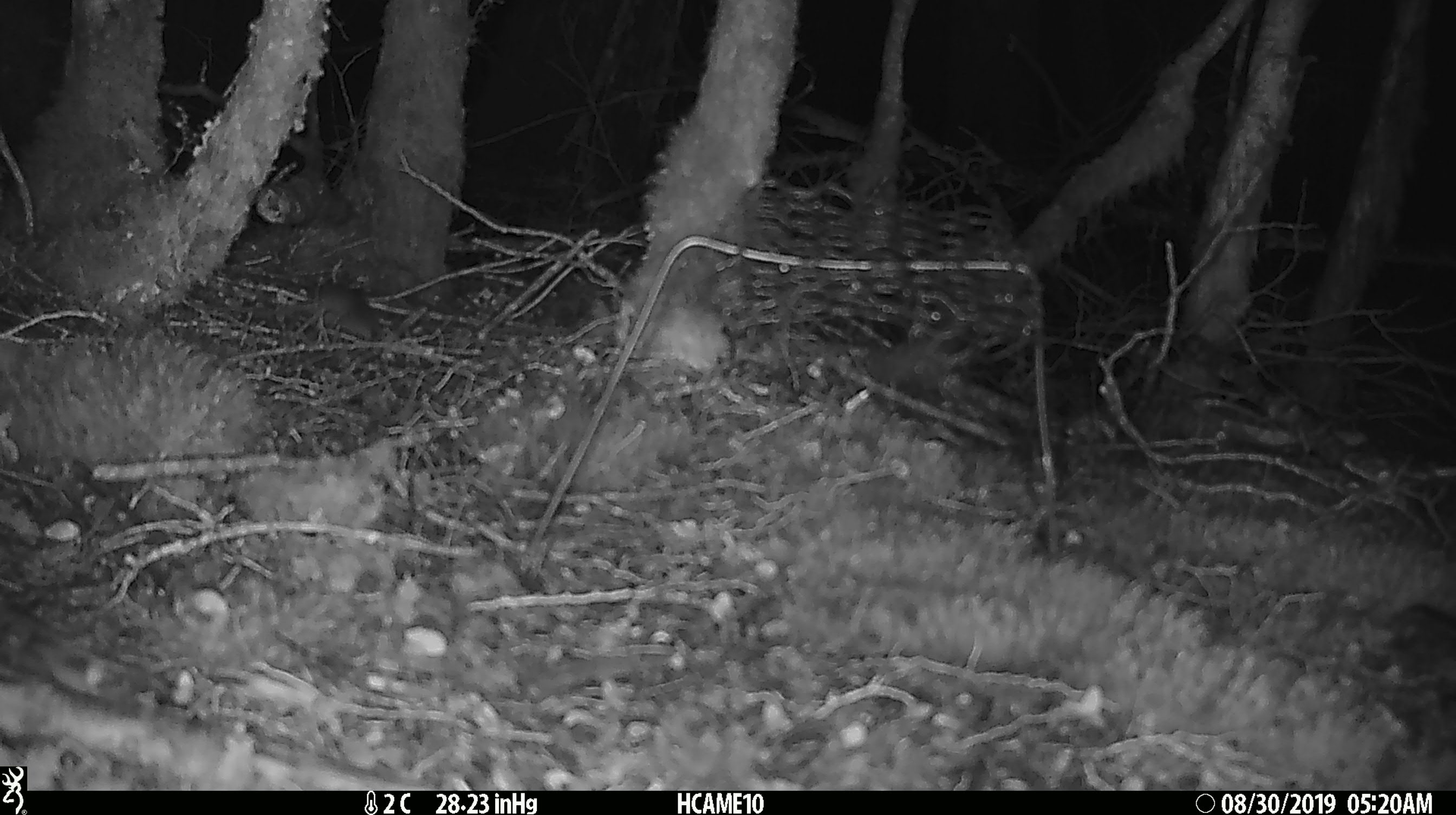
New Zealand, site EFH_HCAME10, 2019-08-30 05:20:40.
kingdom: Animalia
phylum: Chordata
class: Mammalia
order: Rodentia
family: Muridae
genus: Mus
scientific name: Mus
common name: mouse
Mouse (Mus).